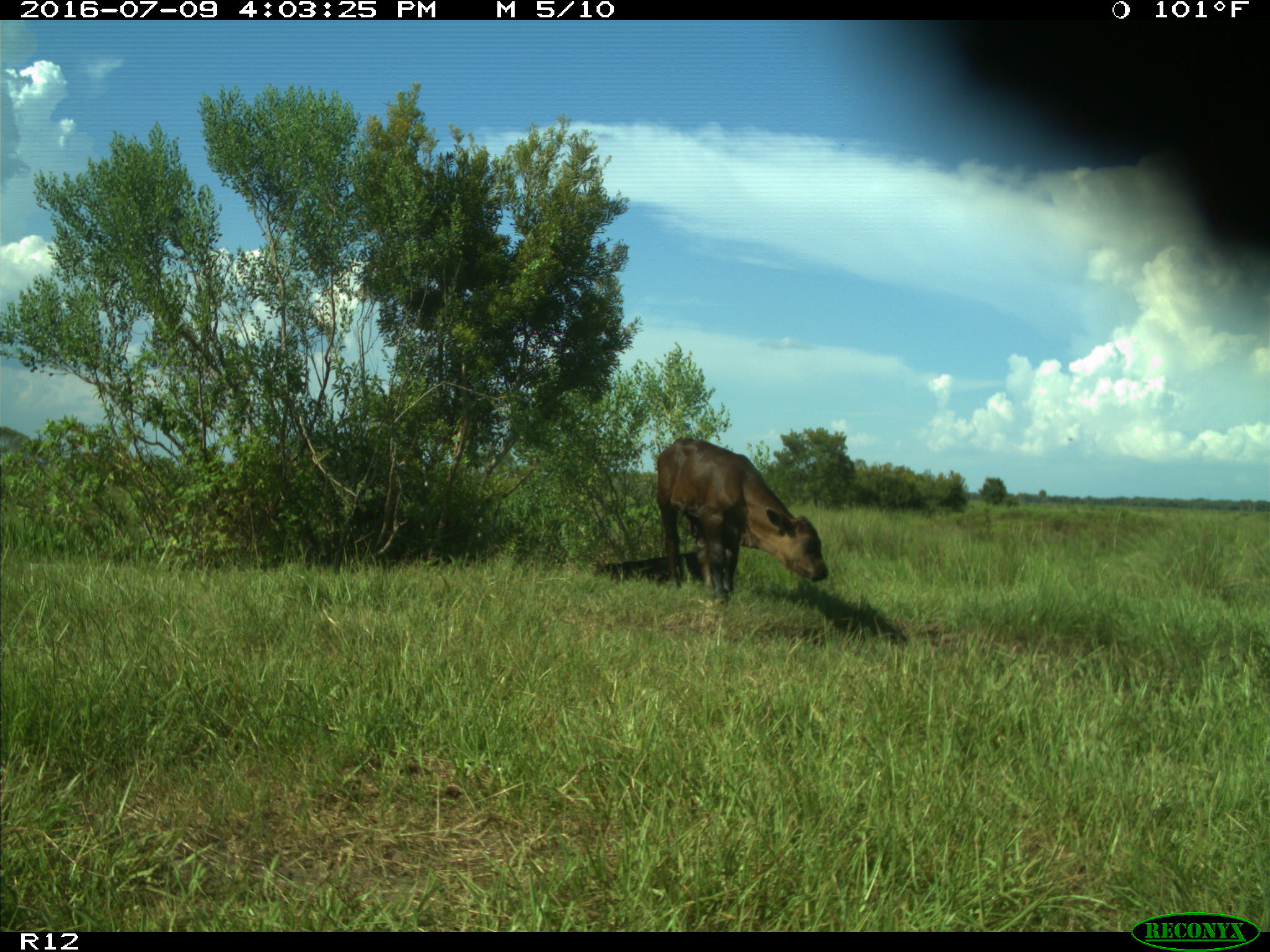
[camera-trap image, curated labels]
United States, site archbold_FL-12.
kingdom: Animalia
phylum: Chordata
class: Mammalia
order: Artiodactyla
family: Bovidae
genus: Bos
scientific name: Bos taurus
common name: domestic cow